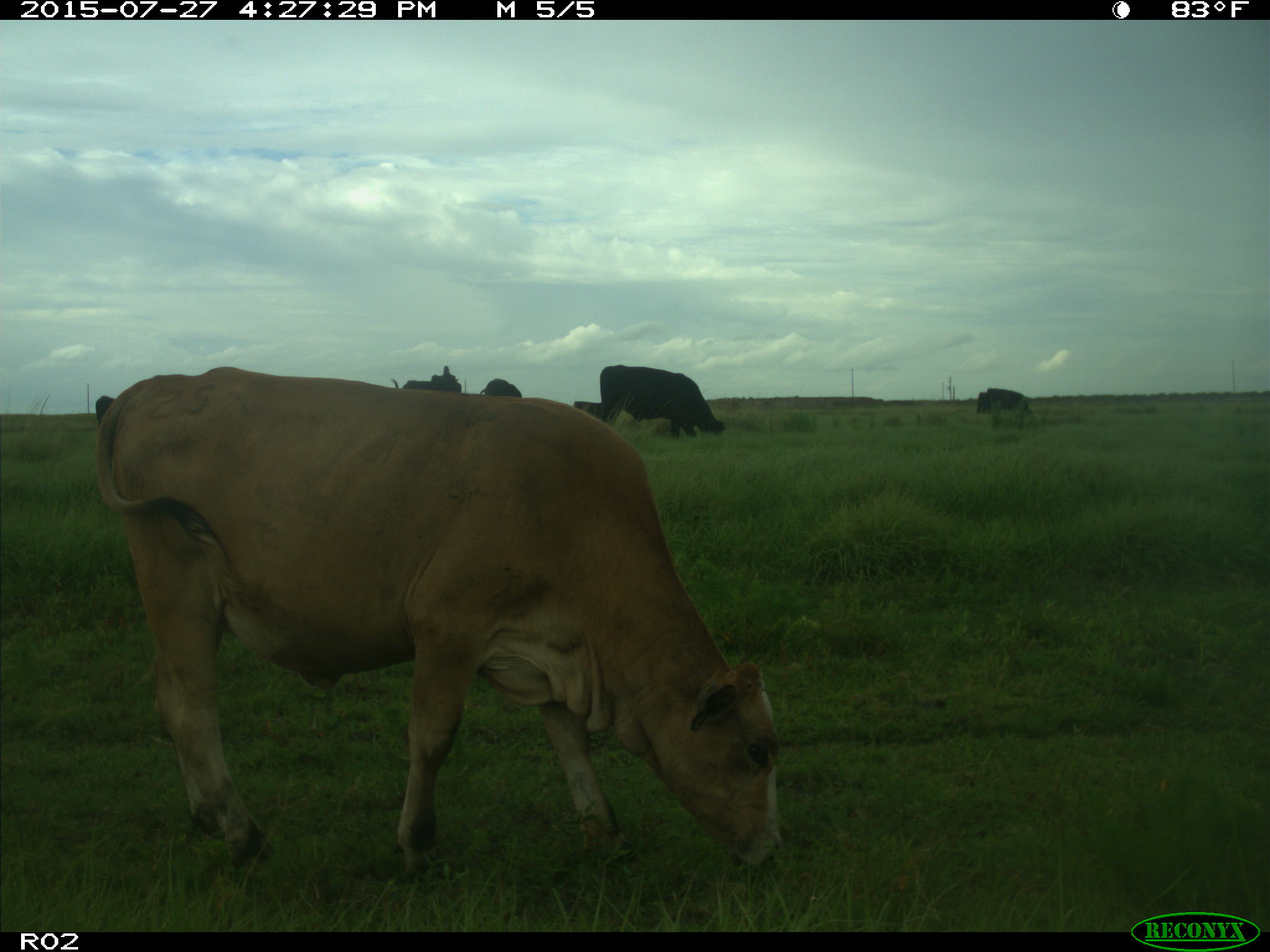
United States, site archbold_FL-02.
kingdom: Animalia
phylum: Chordata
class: Mammalia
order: Artiodactyla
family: Bovidae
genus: Bos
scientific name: Bos taurus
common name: domestic cow